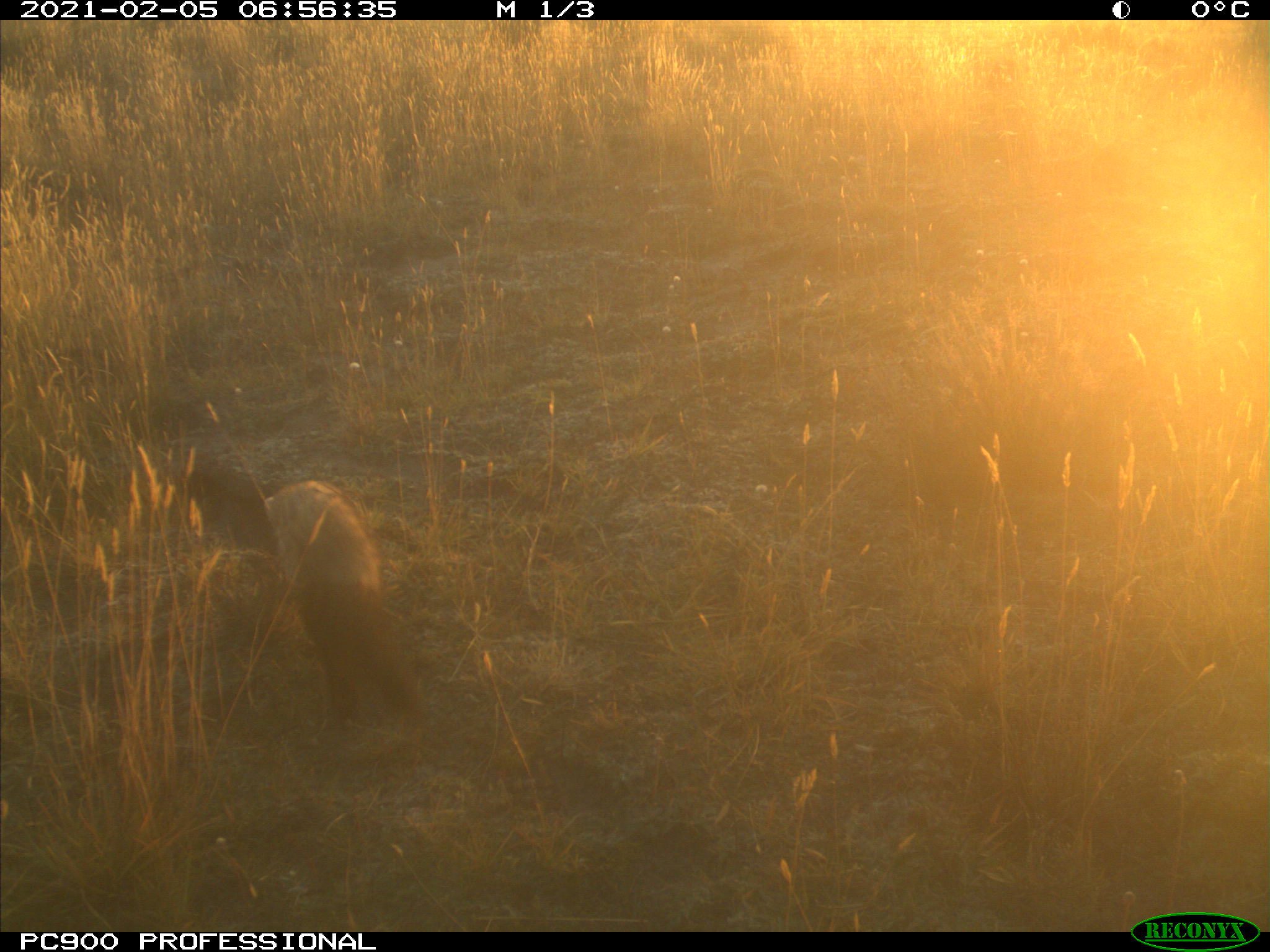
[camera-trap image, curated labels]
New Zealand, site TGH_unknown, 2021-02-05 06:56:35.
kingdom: Animalia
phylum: Chordata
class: Mammalia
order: Carnivora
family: Mustelidae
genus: Mustela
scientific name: Mustela furo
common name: ferret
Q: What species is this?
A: Ferret (Mustela furo).